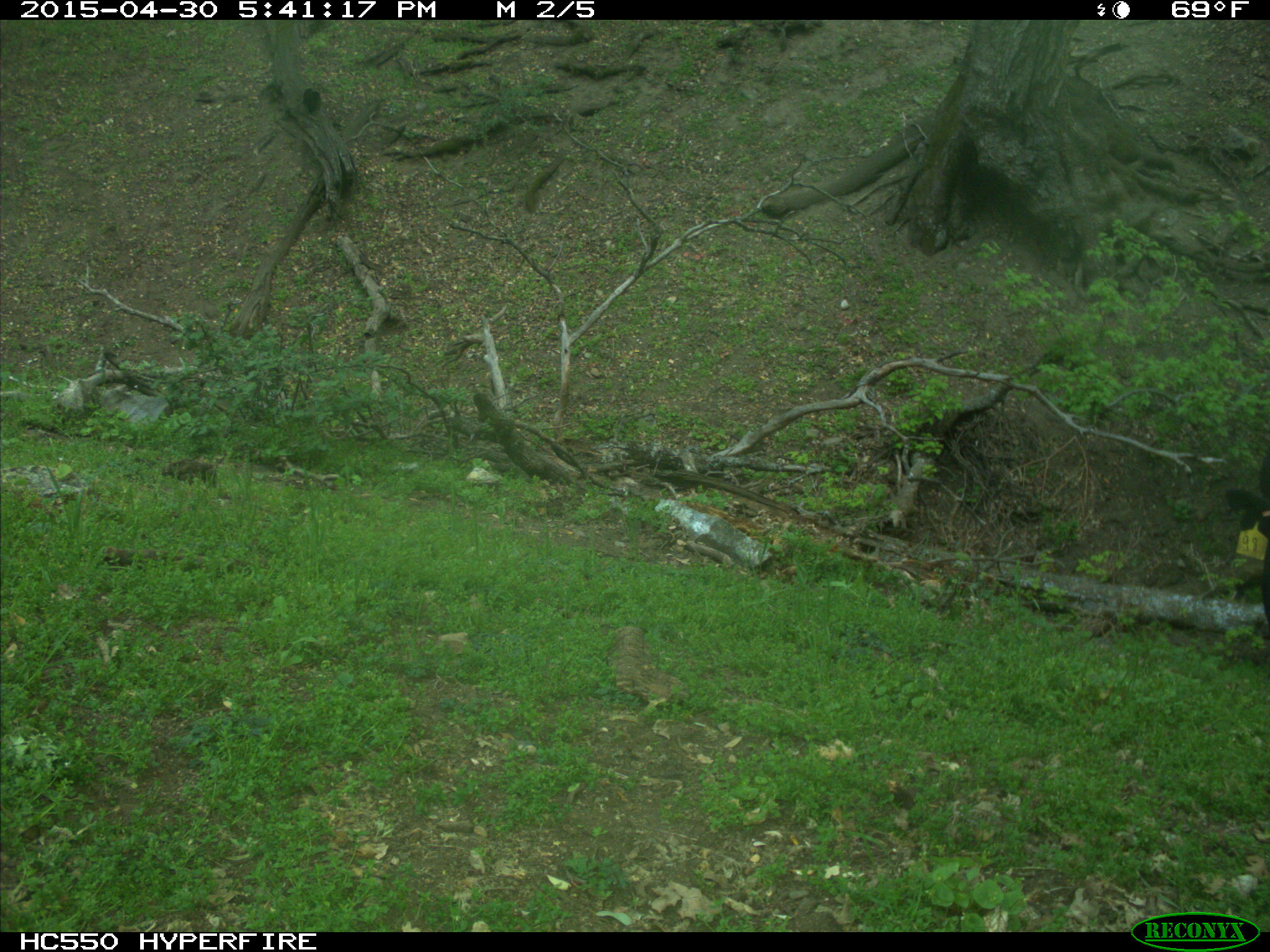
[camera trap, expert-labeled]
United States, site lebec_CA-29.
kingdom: Animalia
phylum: Chordata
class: Mammalia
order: Artiodactyla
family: Bovidae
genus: Bos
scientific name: Bos taurus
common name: domestic cow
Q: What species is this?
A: Bos taurus (domestic cow).